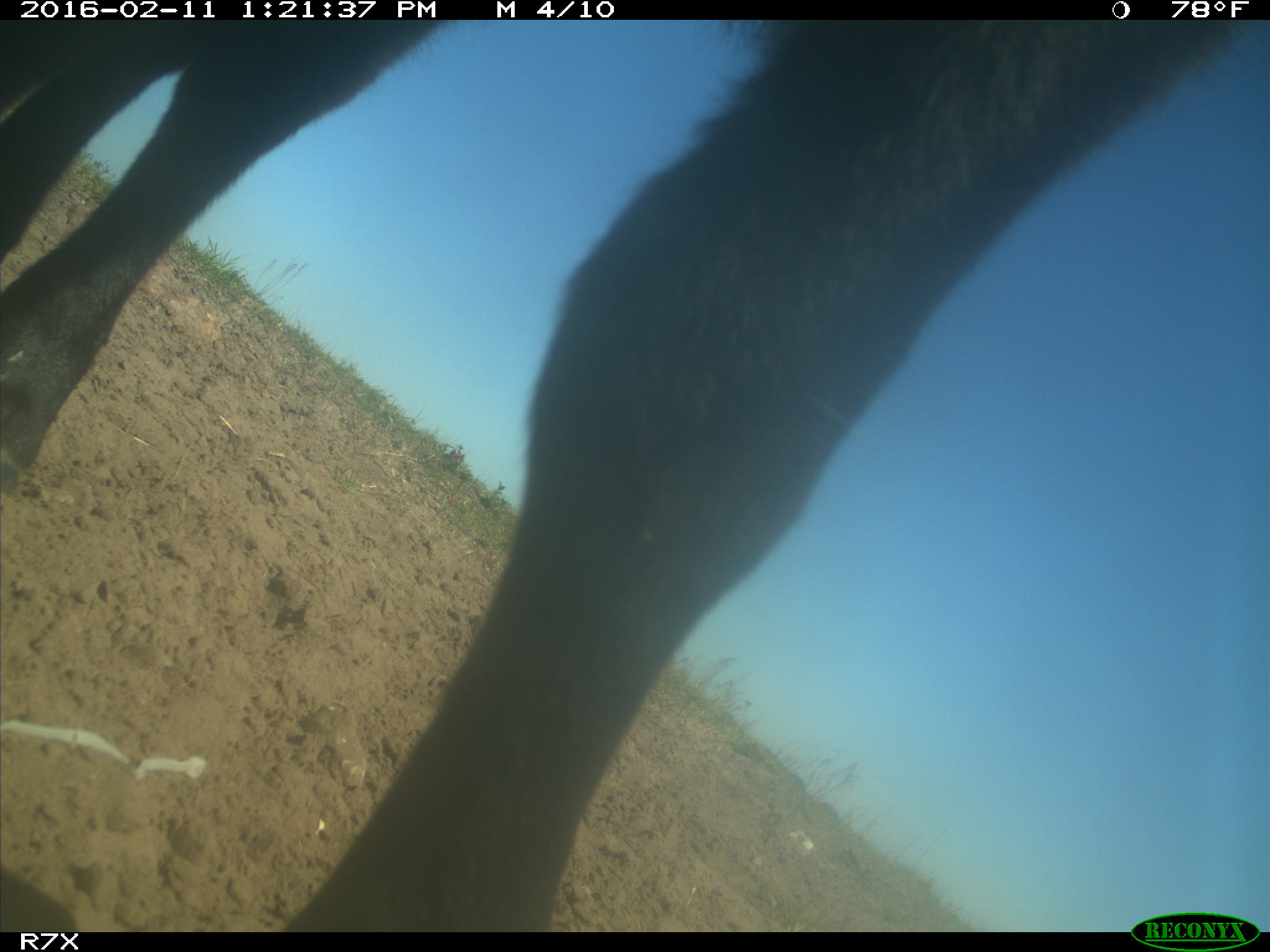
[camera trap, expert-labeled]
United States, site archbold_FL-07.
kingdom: Animalia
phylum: Chordata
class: Mammalia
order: Artiodactyla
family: Bovidae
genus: Bos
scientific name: Bos taurus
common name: domestic cow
Bos taurus (domestic cow).